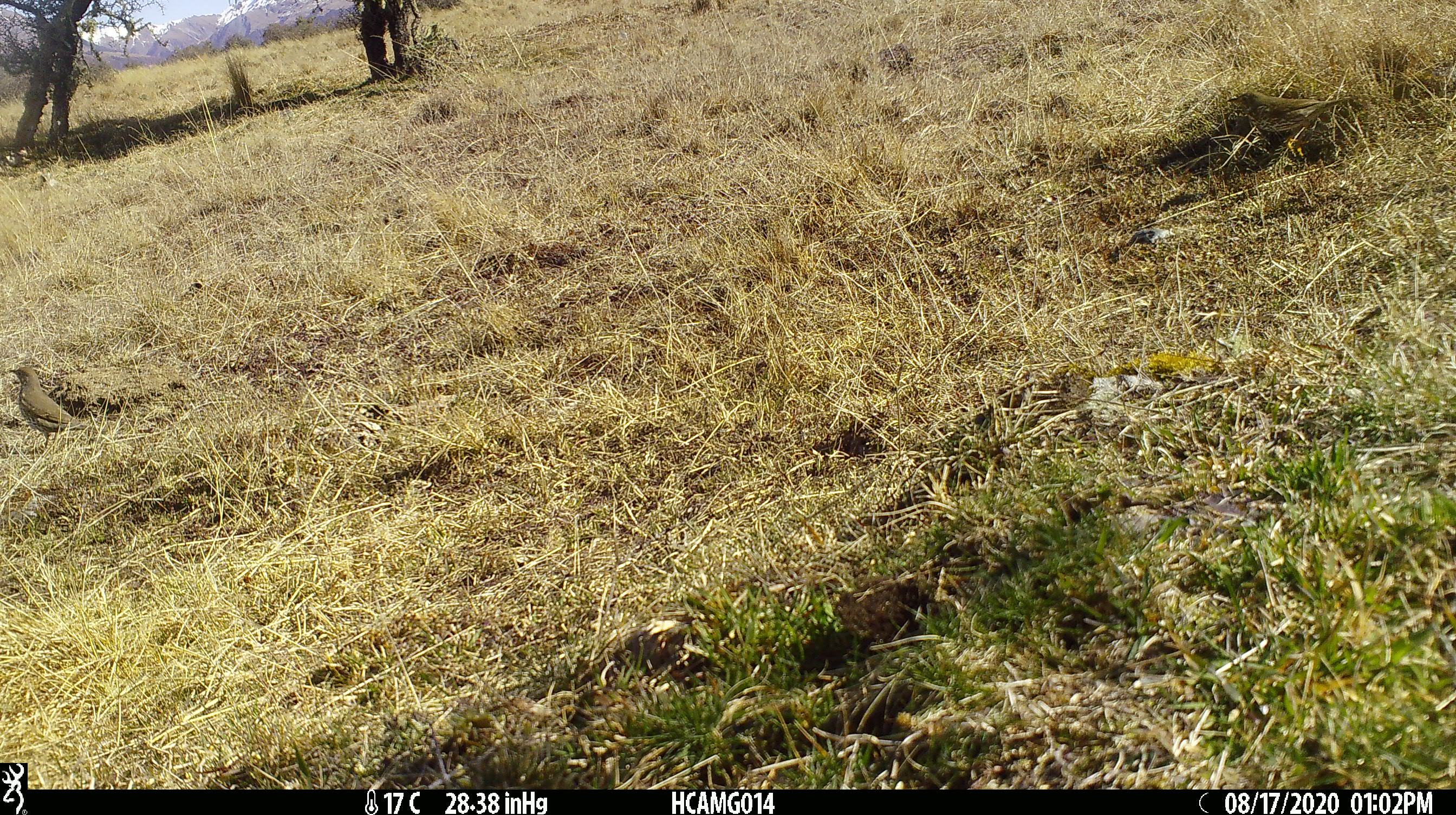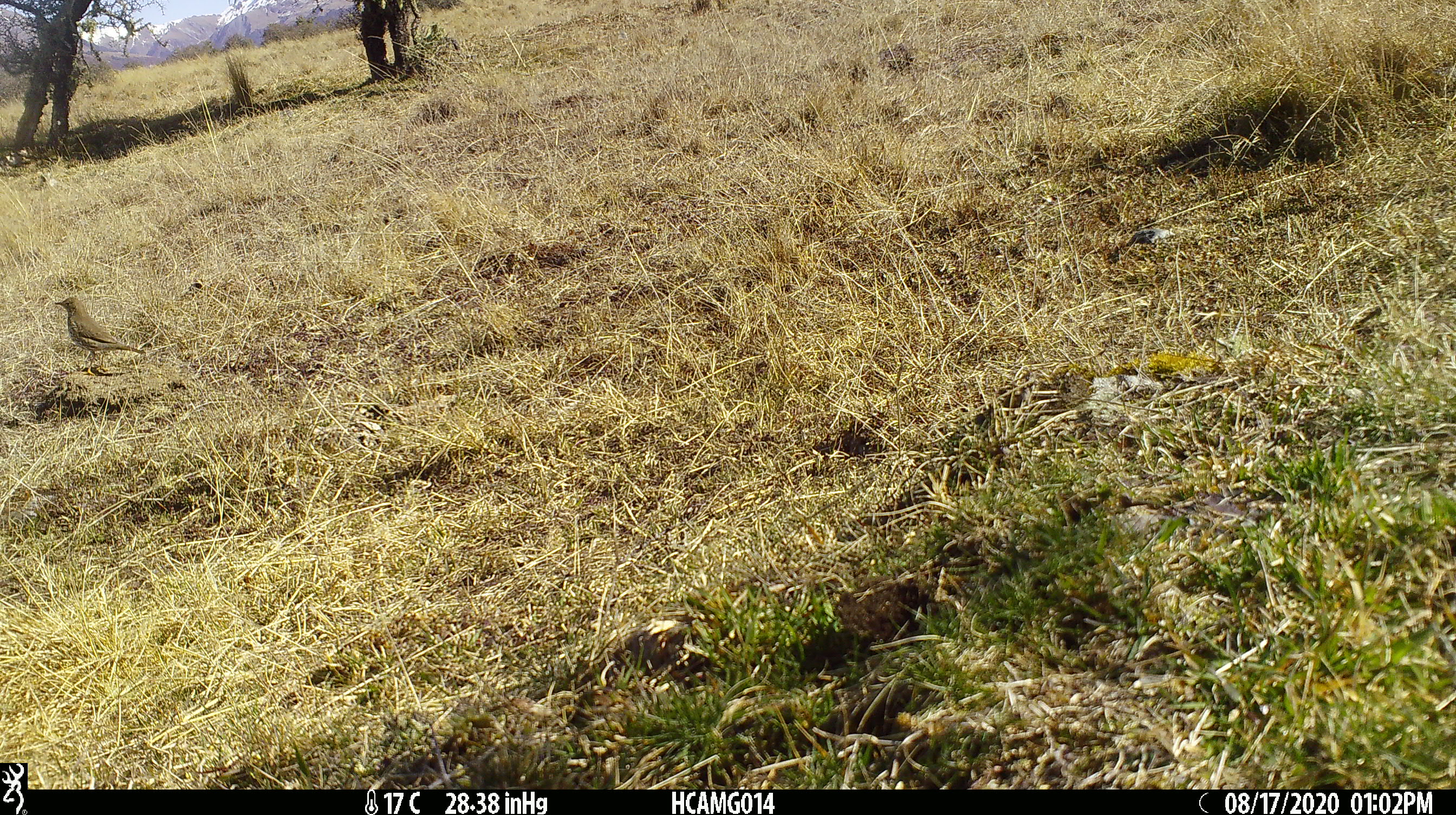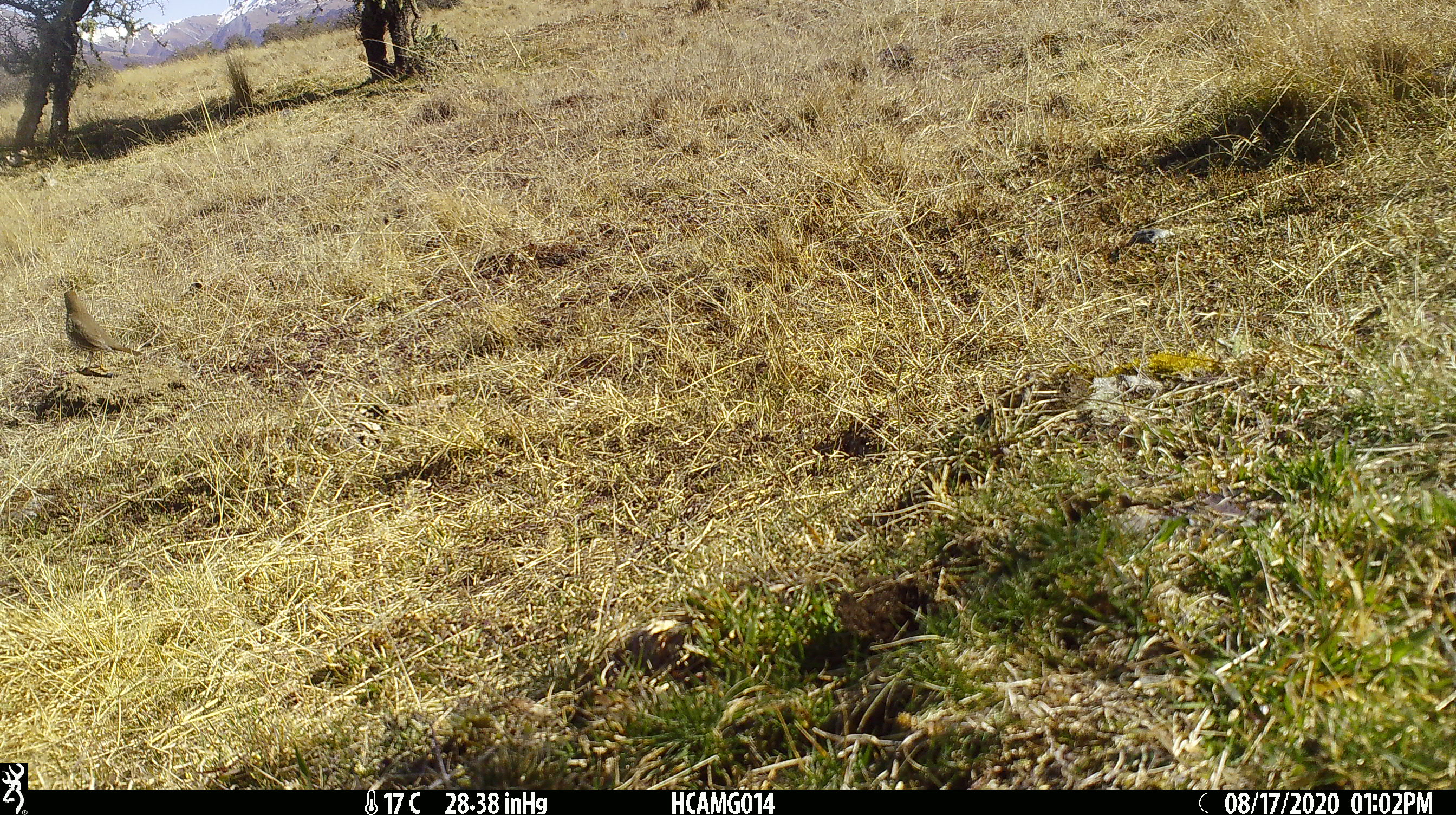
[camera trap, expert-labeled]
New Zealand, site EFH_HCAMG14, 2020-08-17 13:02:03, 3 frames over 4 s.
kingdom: Animalia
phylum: Chordata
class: Aves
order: Passeriformes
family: Turdidae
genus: Turdus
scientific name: Turdus philomelos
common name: song thrush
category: thrush